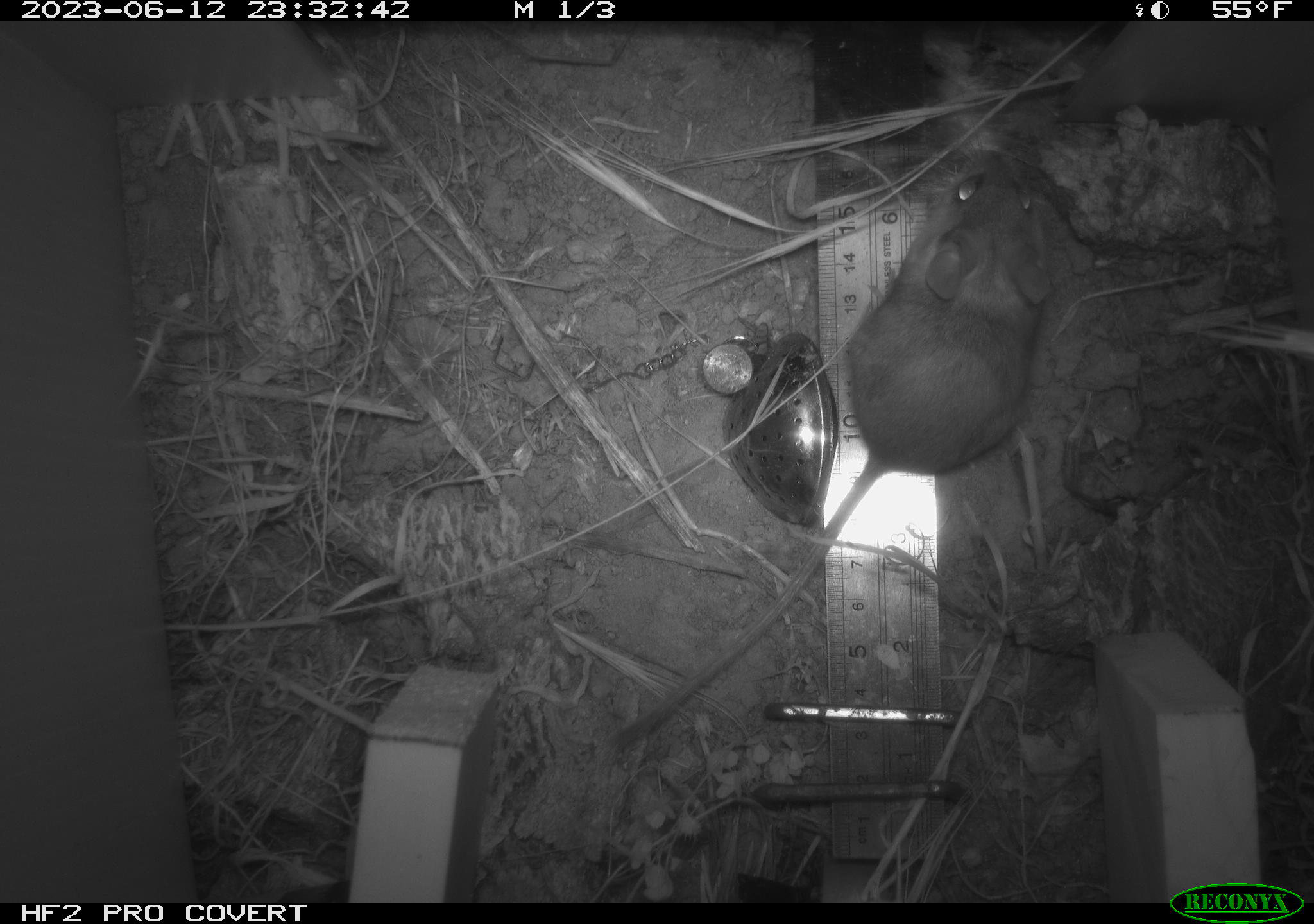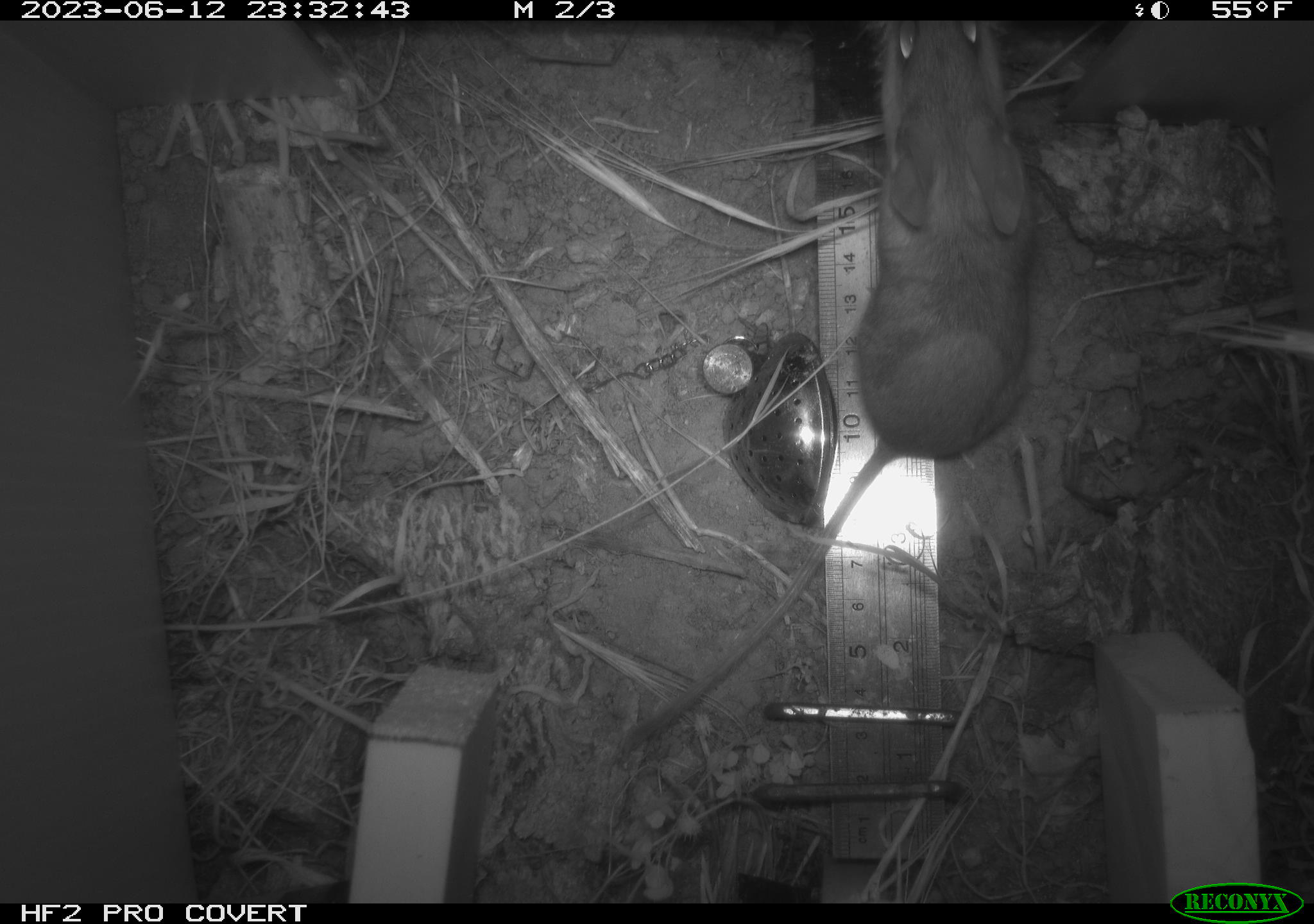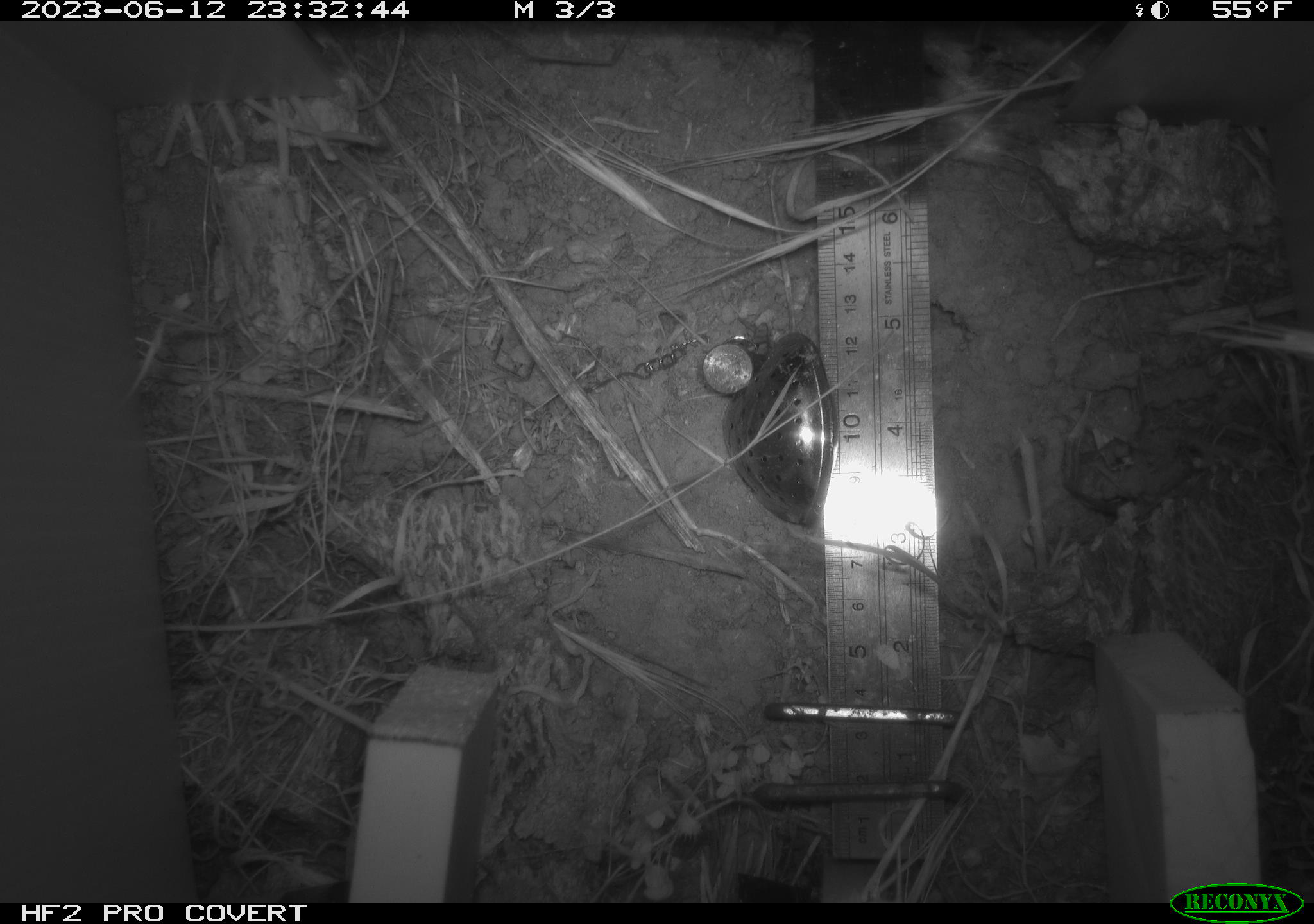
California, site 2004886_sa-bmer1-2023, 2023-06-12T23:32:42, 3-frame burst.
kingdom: Animalia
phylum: Chordata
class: Mammalia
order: Rodentia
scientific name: Rodentia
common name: mouse species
Mouse species (Rodentia).